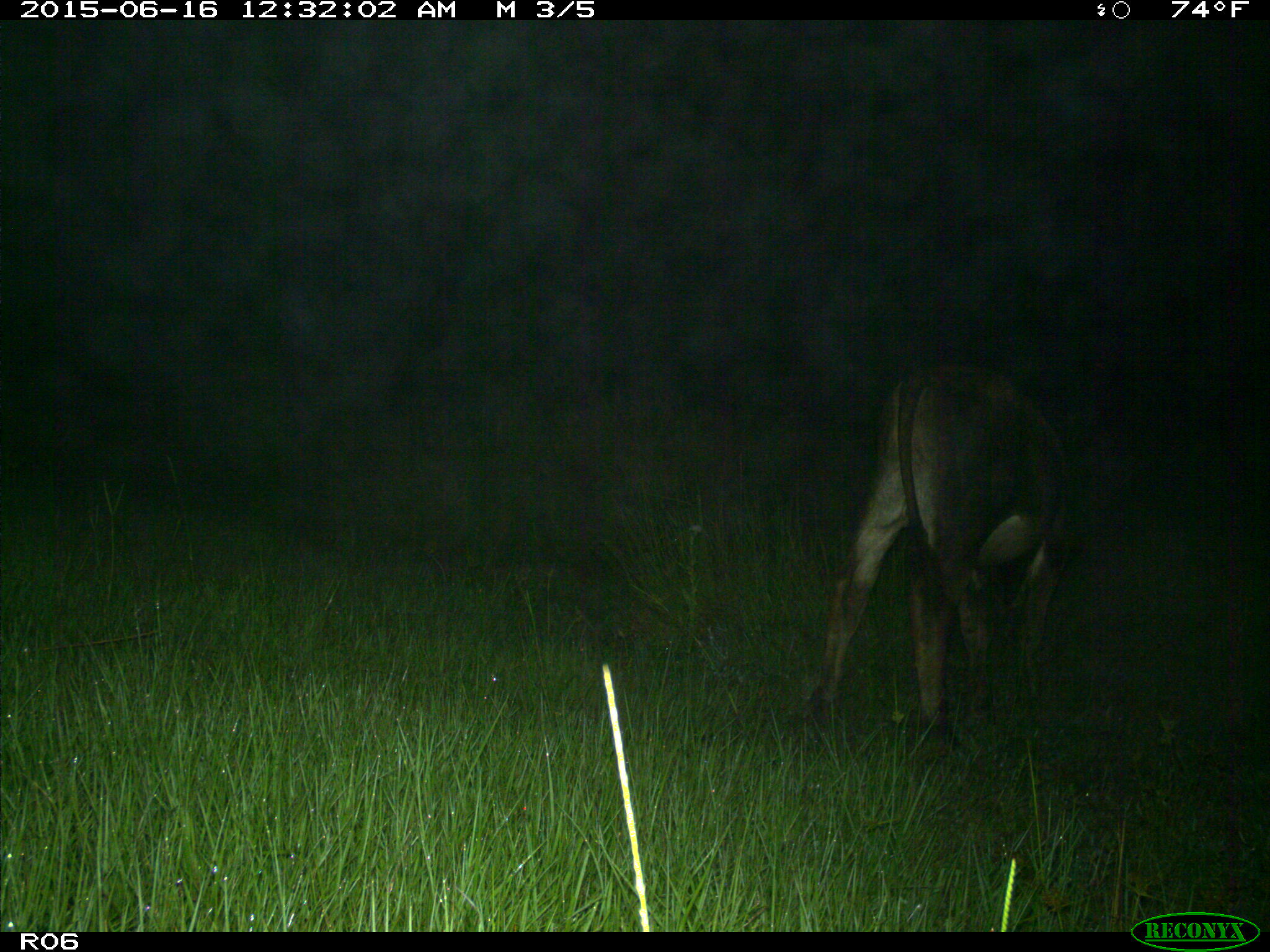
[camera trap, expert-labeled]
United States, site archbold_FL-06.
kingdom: Animalia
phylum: Chordata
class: Mammalia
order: Artiodactyla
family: Bovidae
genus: Bos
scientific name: Bos taurus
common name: domestic cow